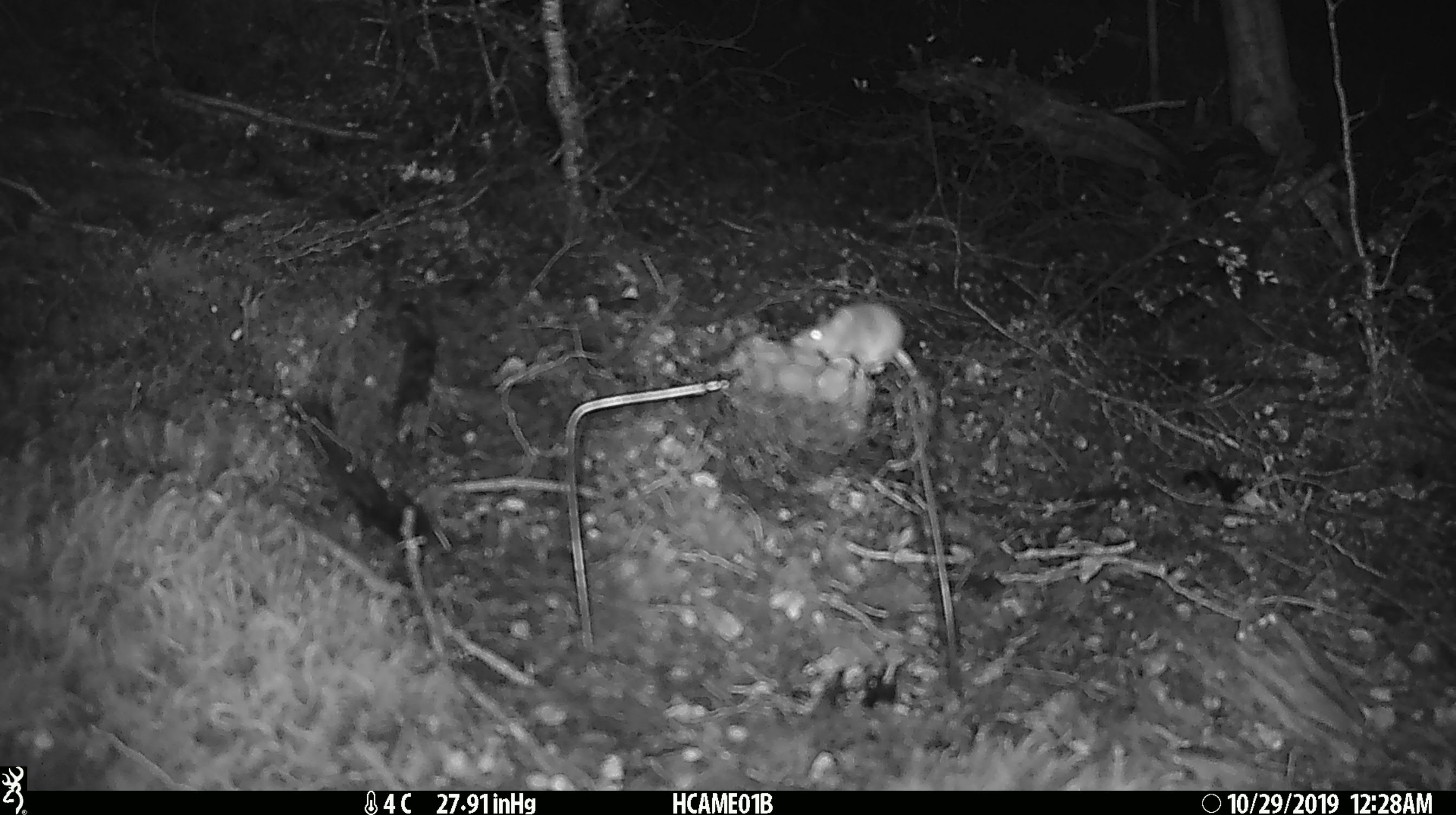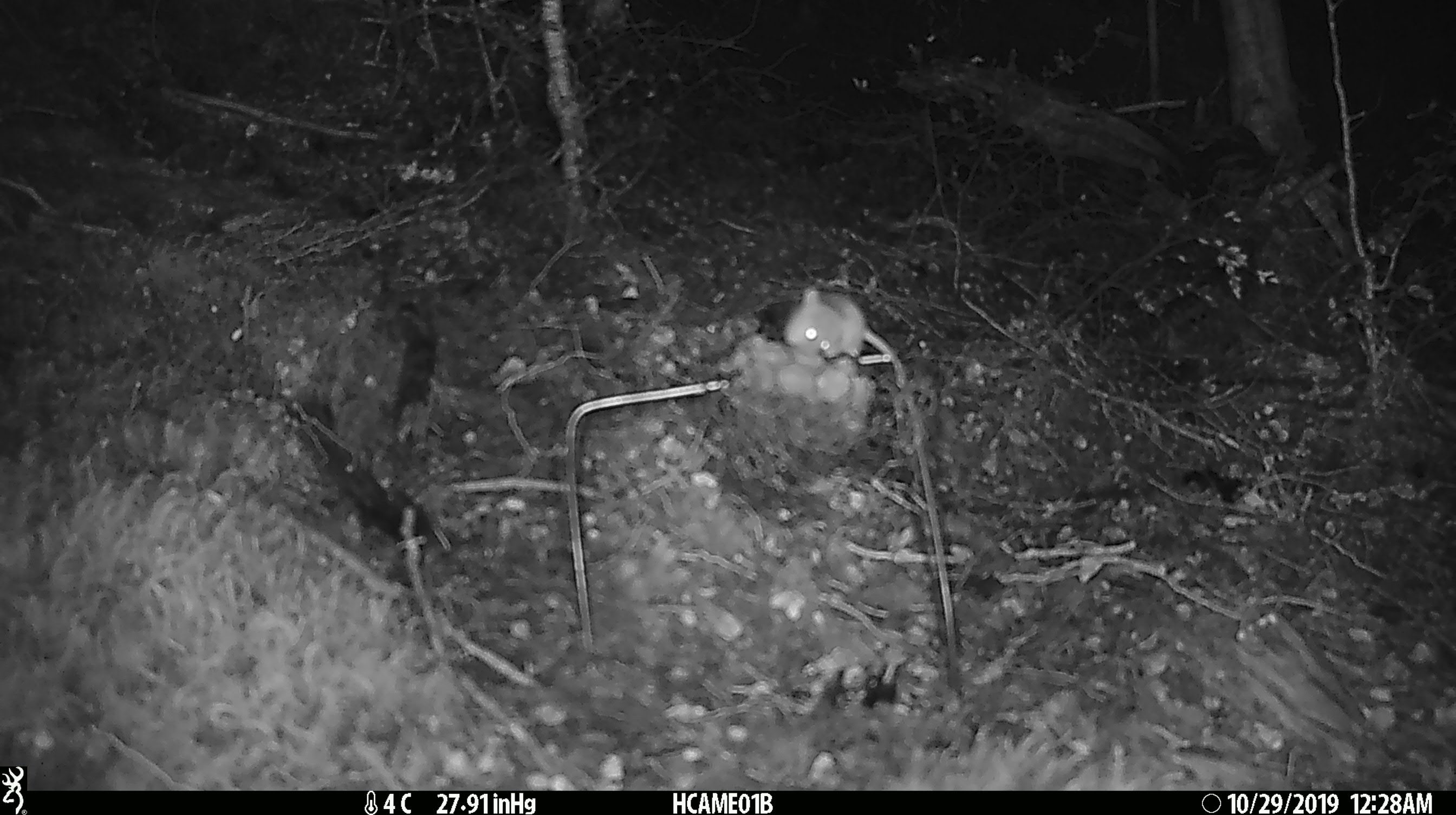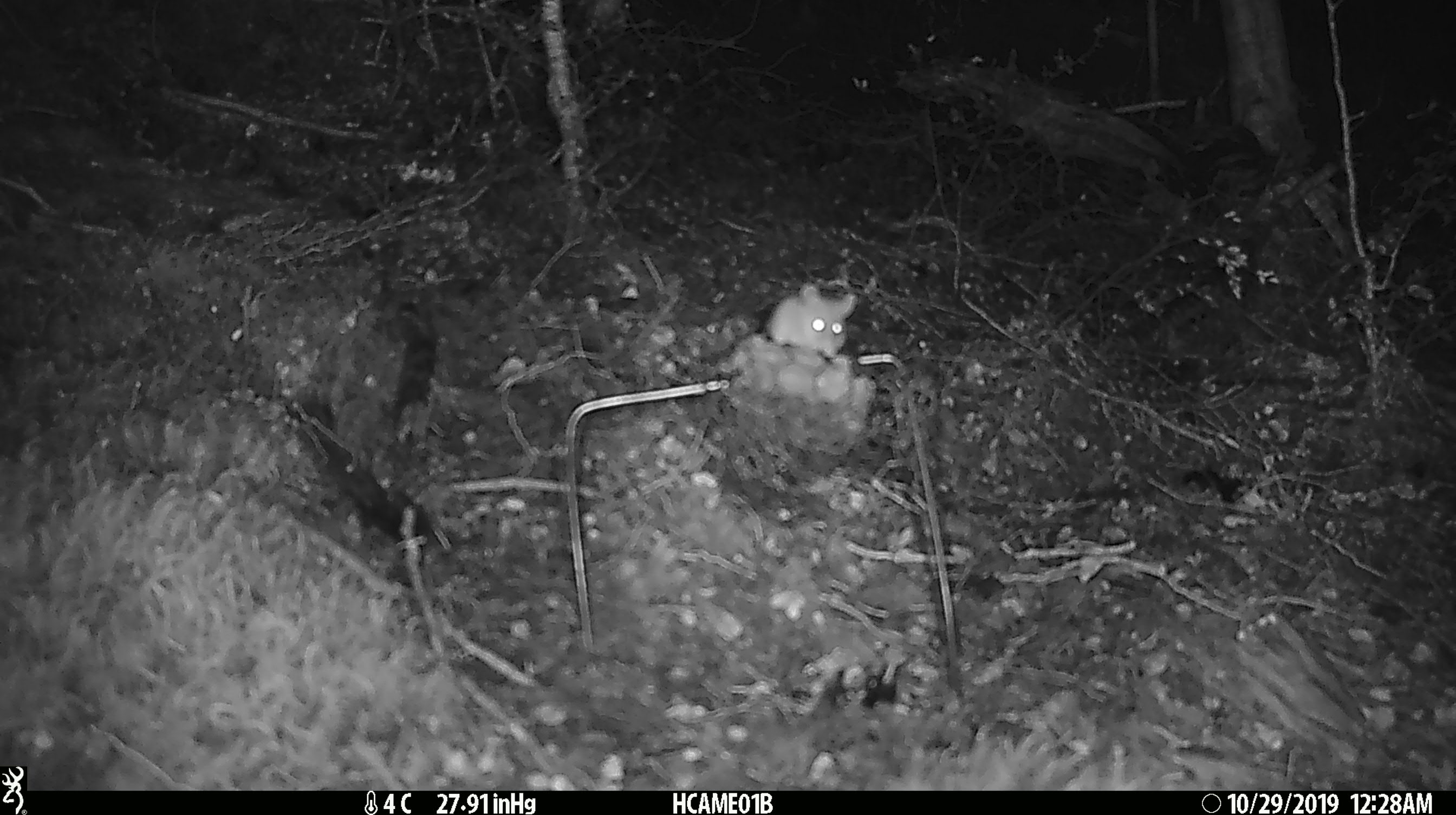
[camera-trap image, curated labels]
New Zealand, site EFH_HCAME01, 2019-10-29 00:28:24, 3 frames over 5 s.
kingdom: Animalia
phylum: Chordata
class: Mammalia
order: Rodentia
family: Muridae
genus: Mus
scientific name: Mus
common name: mouse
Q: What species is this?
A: Mouse (Mus).